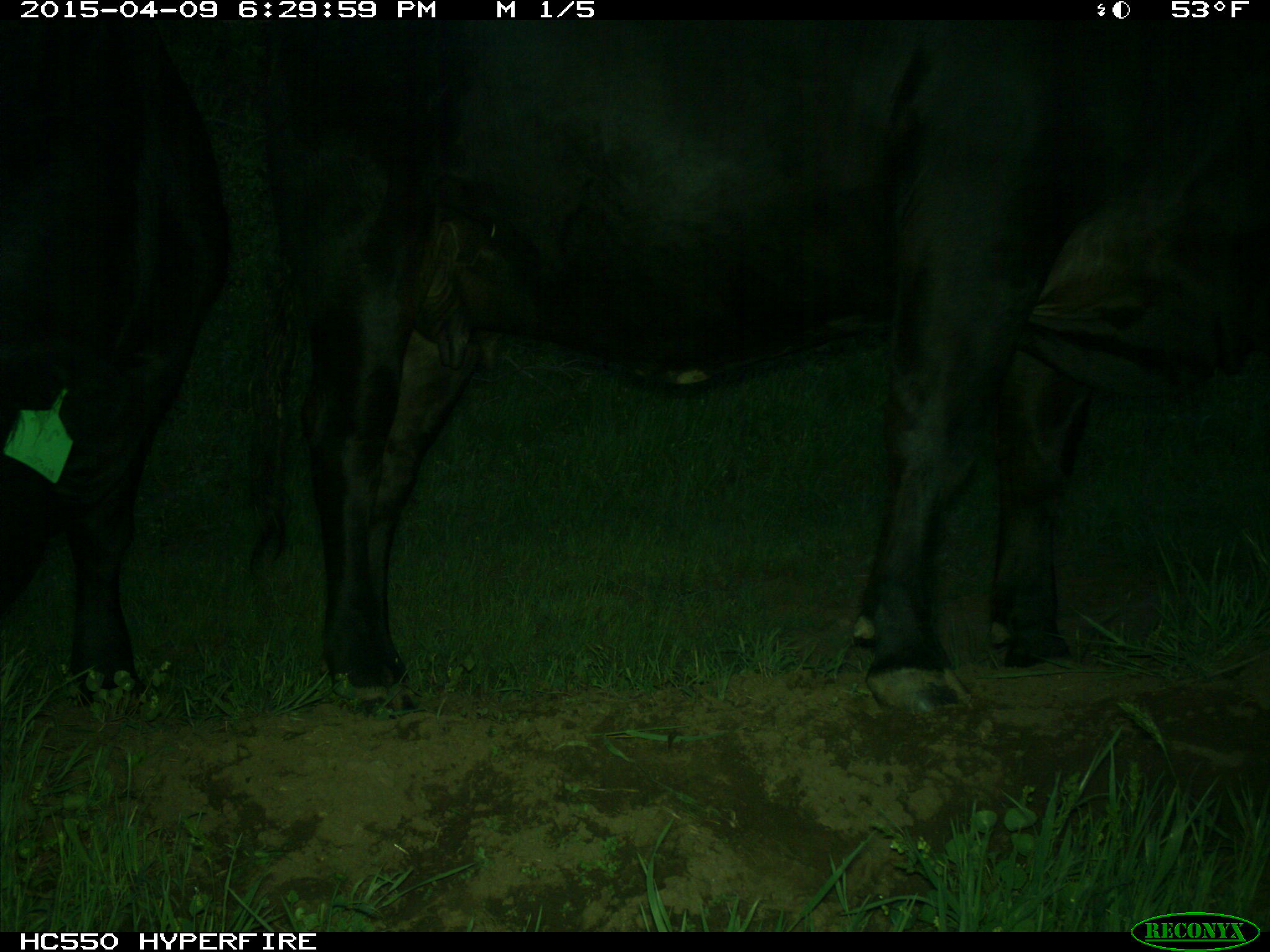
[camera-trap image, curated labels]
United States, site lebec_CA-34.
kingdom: Animalia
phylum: Chordata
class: Mammalia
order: Artiodactyla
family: Bovidae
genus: Bos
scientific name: Bos taurus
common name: domestic cow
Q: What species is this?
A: Bos taurus (domestic cow).